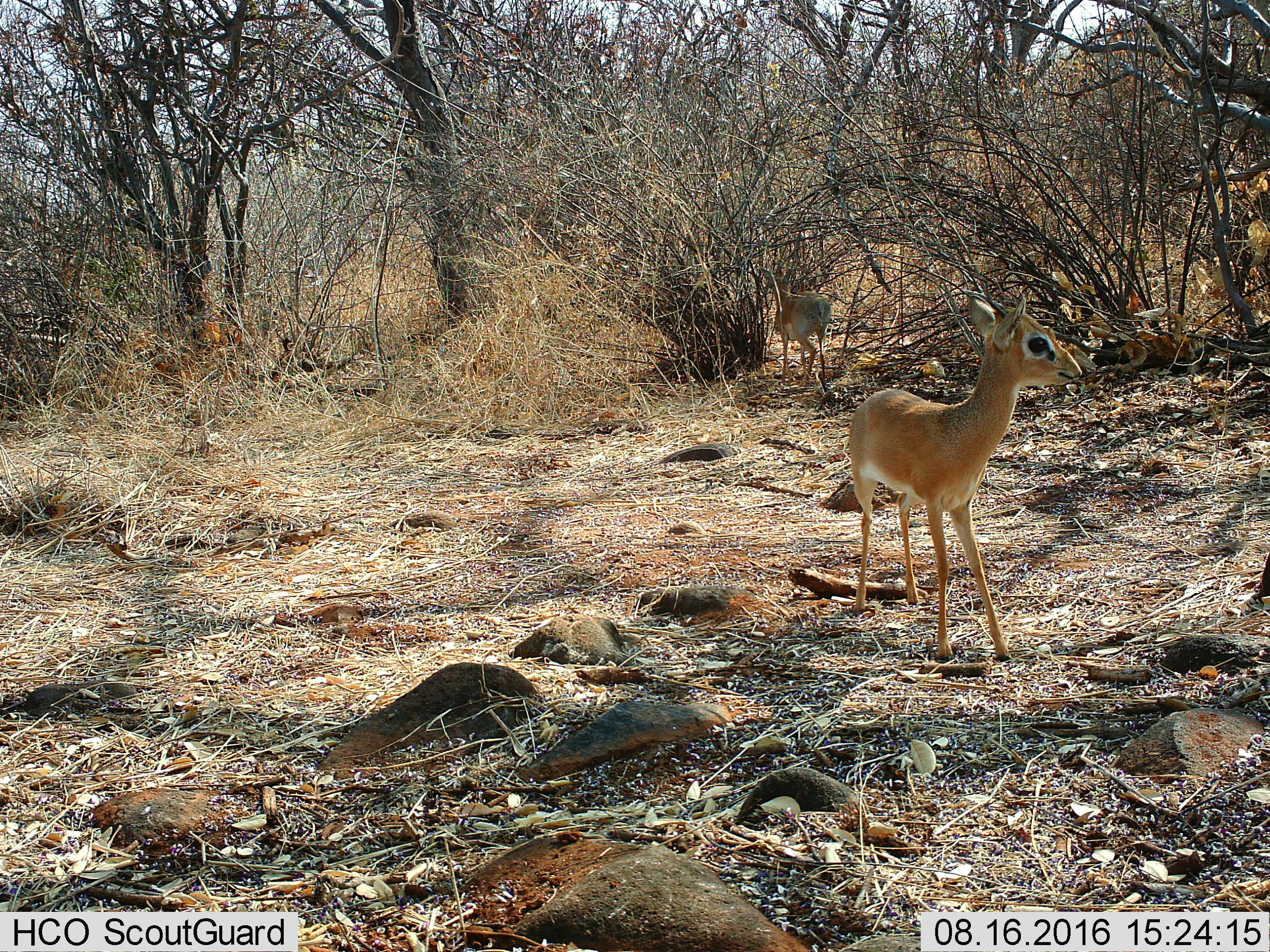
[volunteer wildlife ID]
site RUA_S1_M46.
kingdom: Animalia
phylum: Chordata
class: Mammalia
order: Artiodactyla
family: Bovidae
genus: Madoqua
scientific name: Madoqua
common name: dik-dik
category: dikdik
Dikdik (dik-dik) (Madoqua), count 2. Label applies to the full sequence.